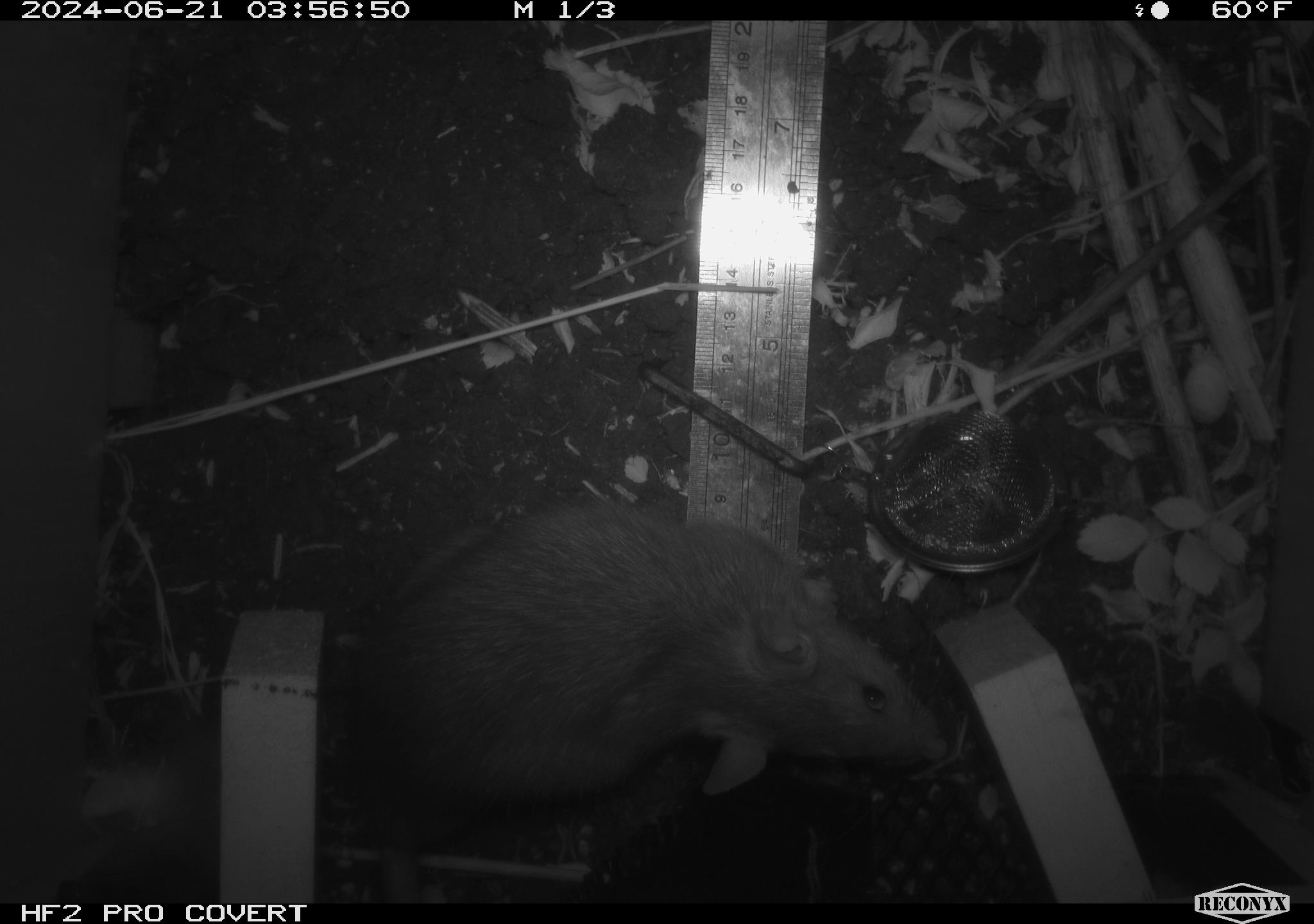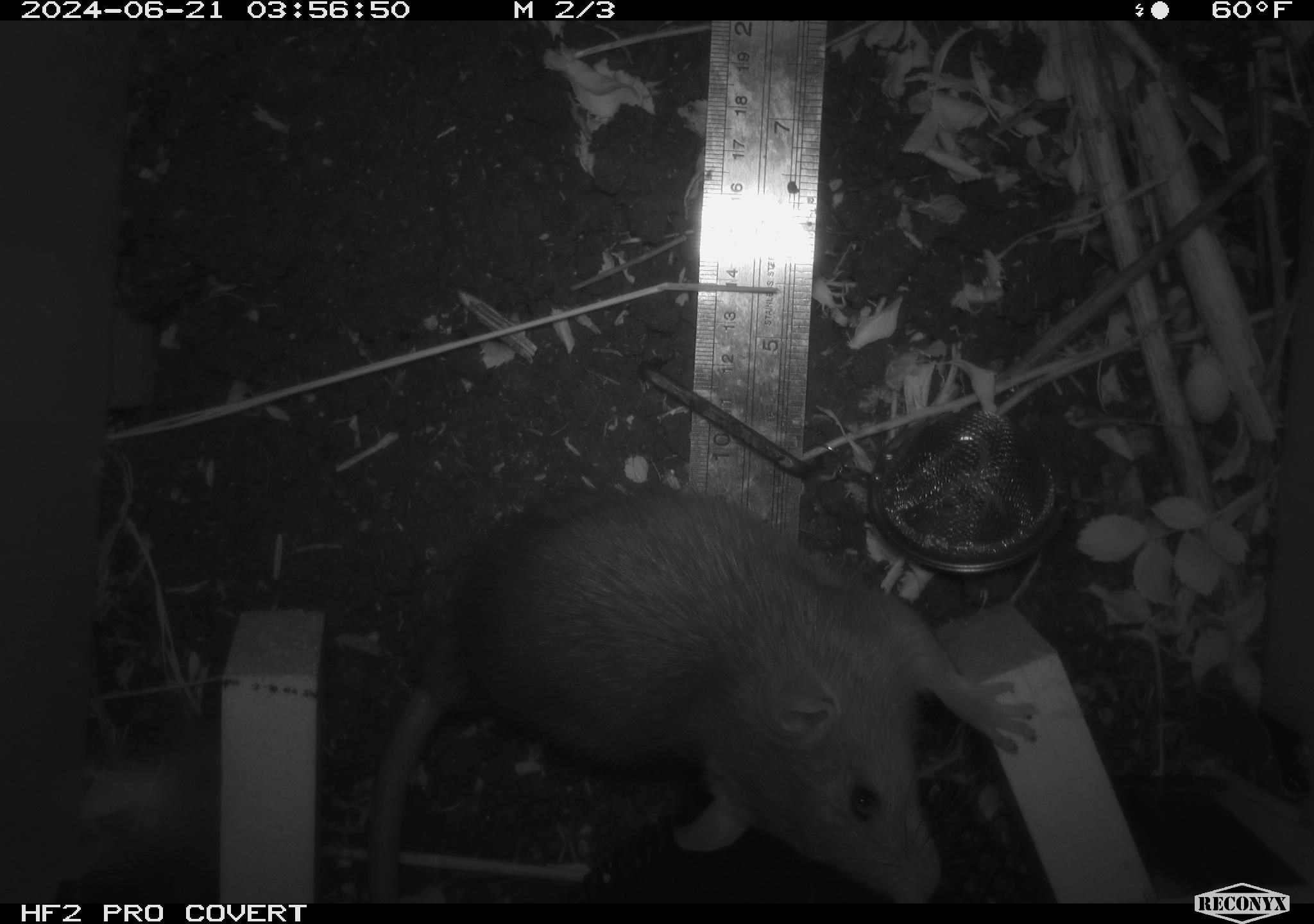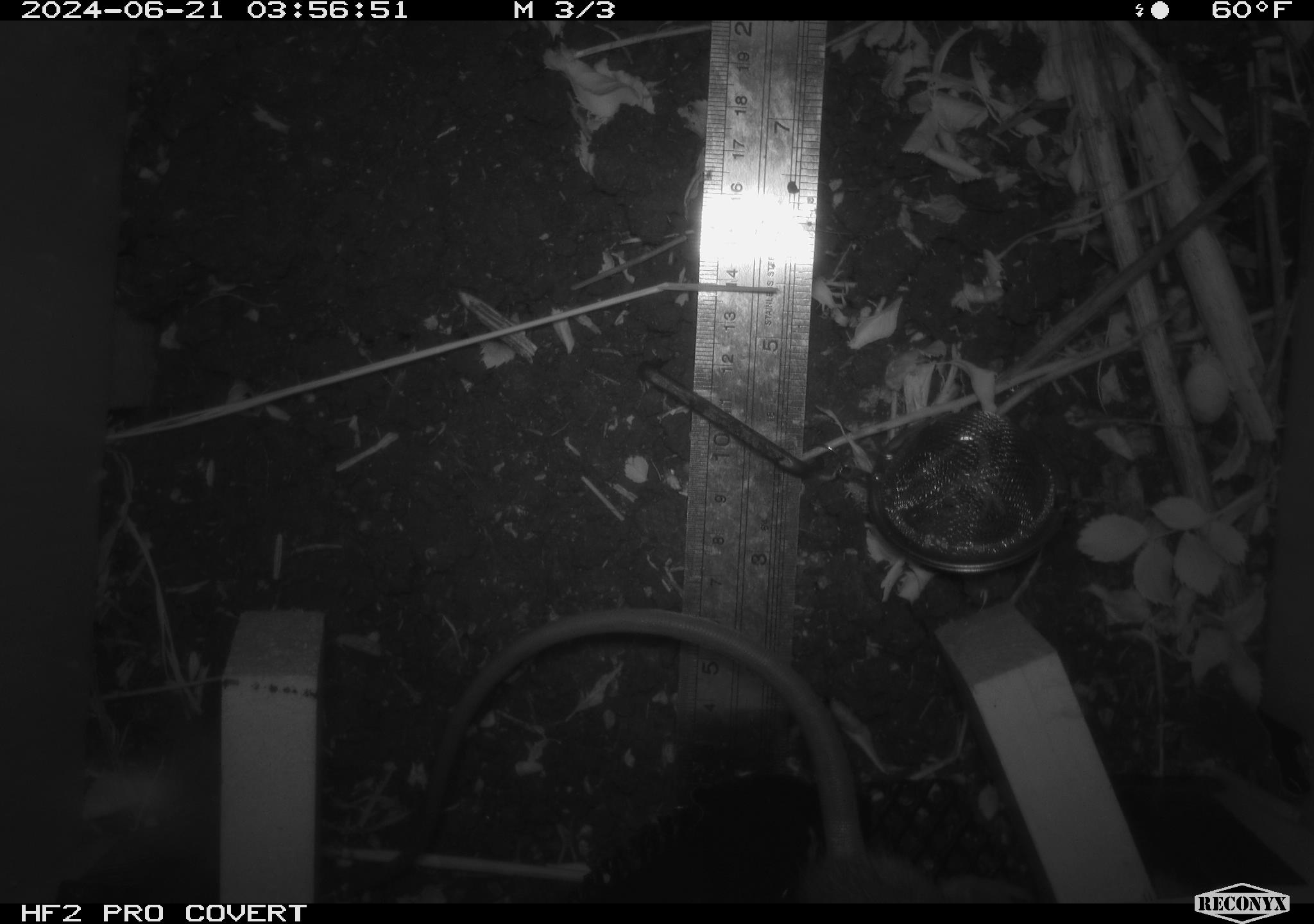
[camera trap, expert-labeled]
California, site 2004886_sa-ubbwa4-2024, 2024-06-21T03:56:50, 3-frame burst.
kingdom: Animalia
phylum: Chordata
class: Mammalia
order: Rodentia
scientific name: Rodentia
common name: woodrat or rat or mouse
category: woodrat or rat or mouse species